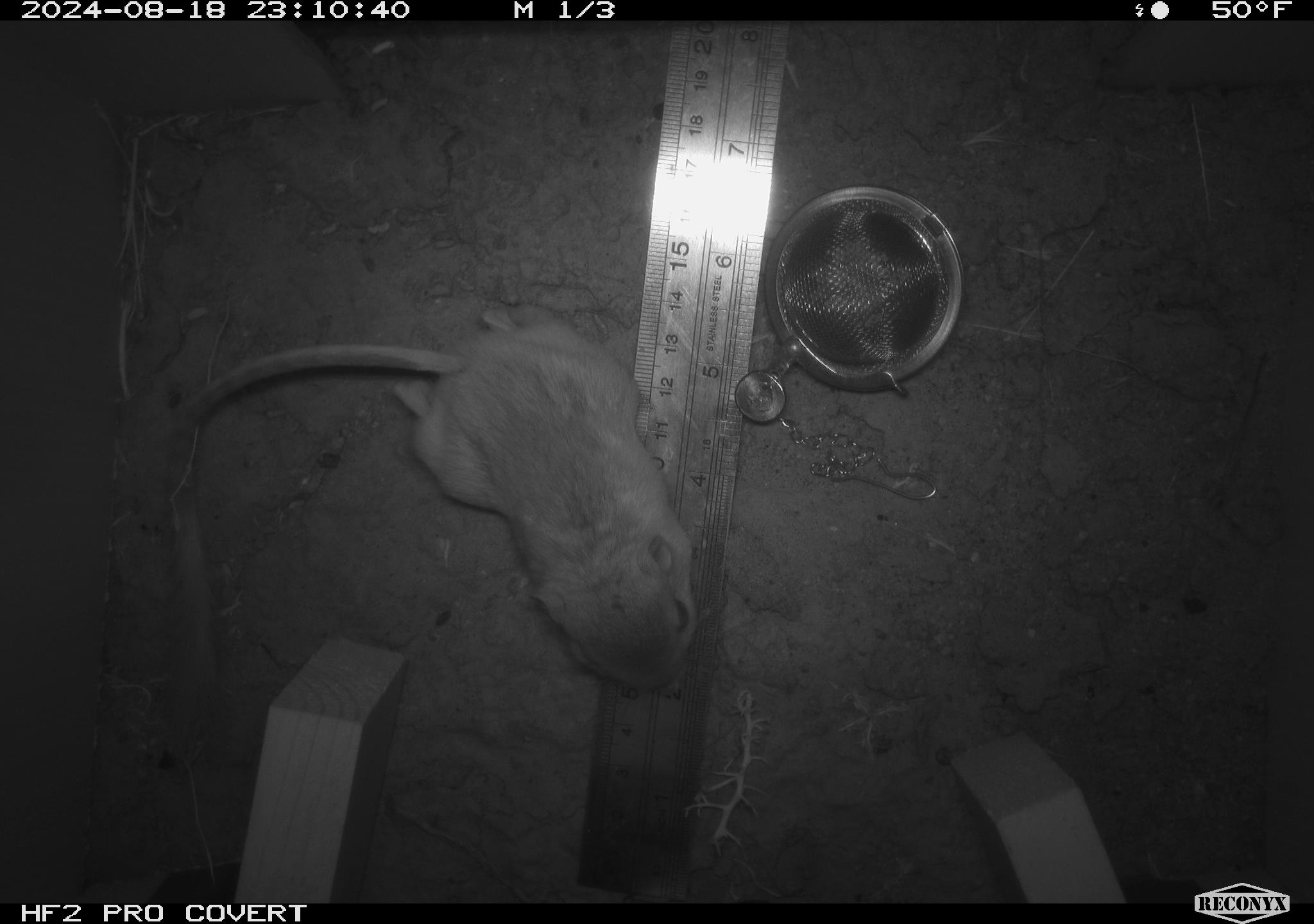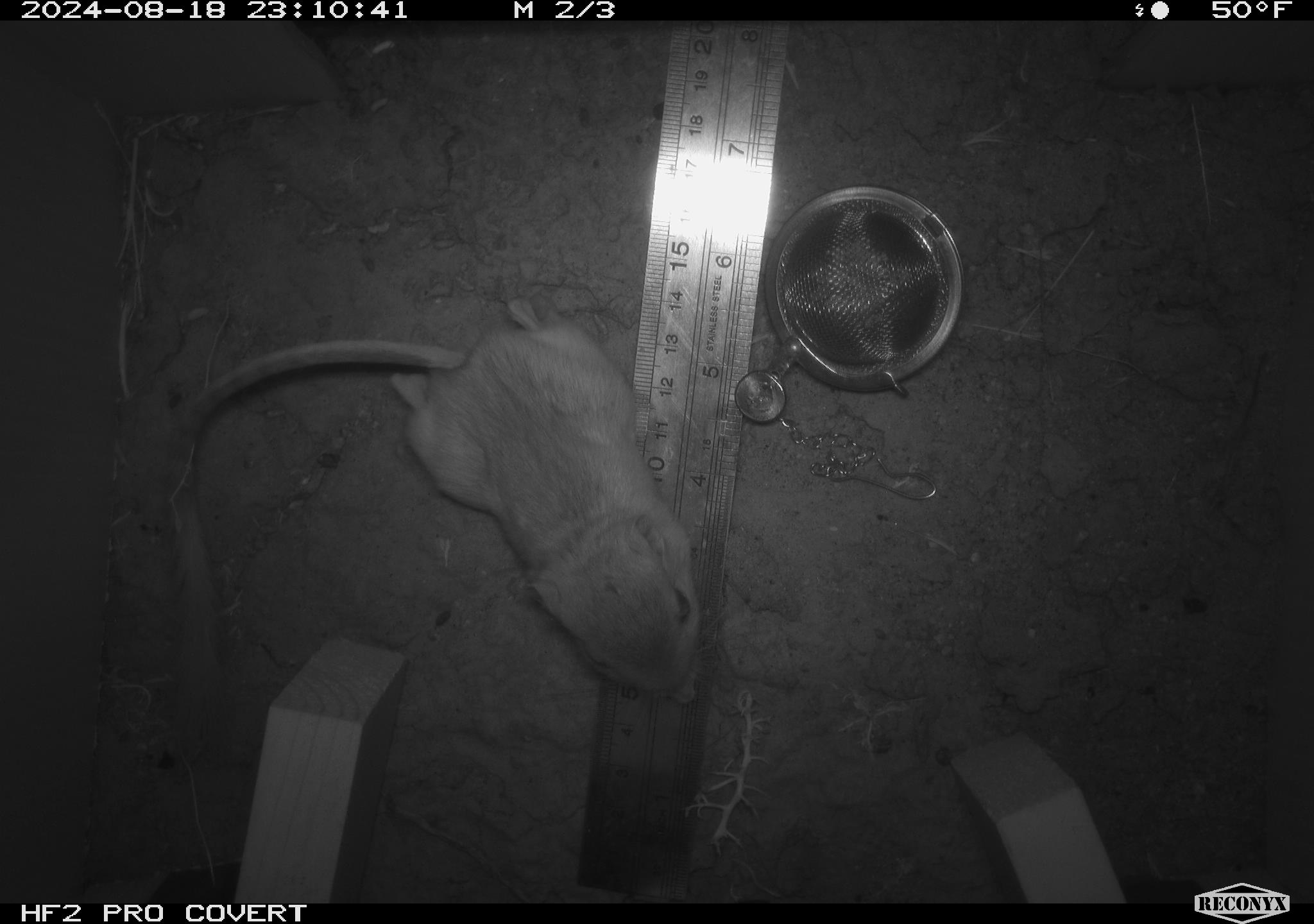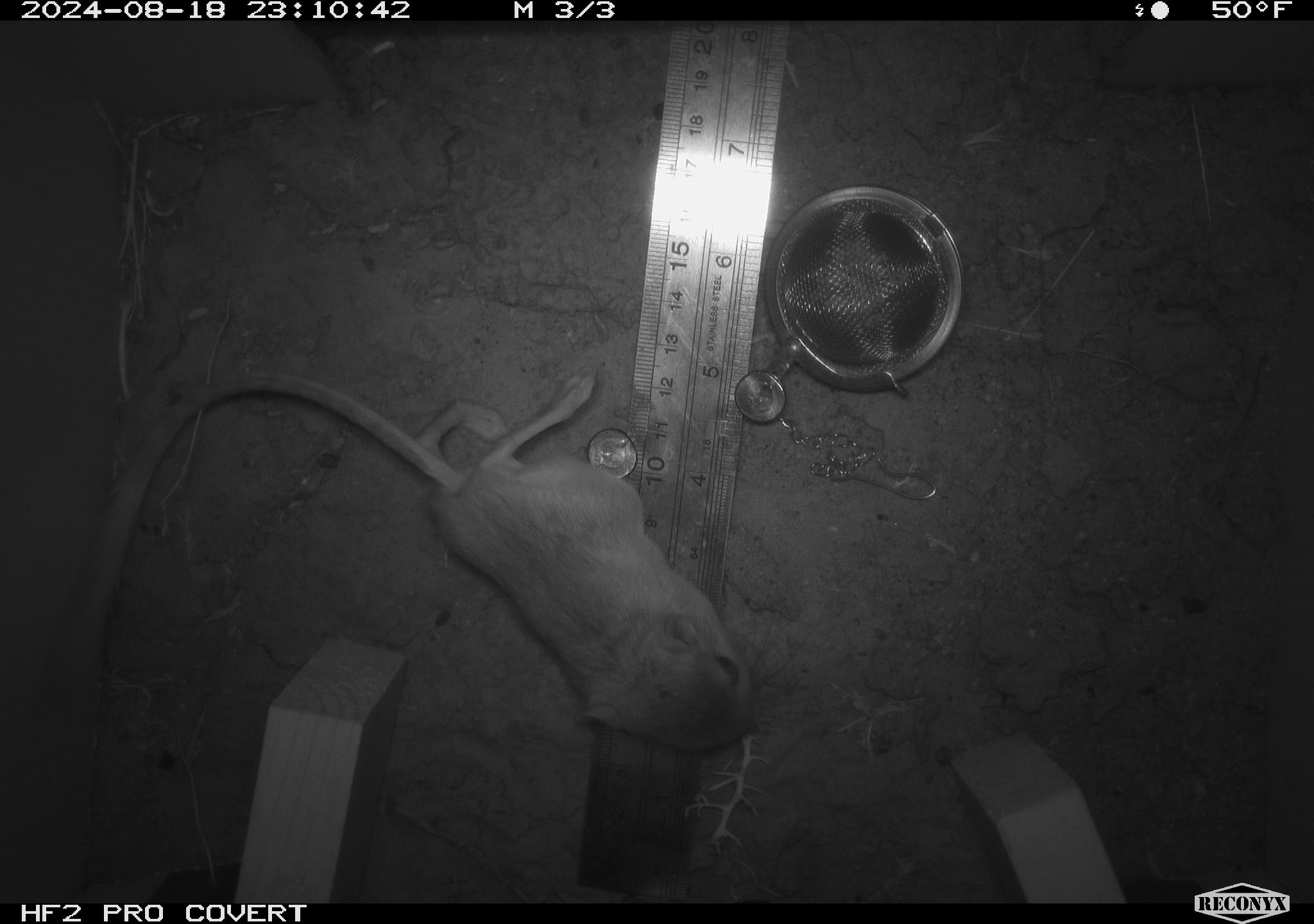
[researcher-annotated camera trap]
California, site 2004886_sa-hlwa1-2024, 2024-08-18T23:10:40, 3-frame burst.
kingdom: Animalia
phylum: Chordata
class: Mammalia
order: Rodentia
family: Heteromyidae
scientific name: Heteromyidae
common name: kangaroo rats and pocket mice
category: heteromyidae family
Heteromyidae family (kangaroo rats and pocket mice) (Heteromyidae).